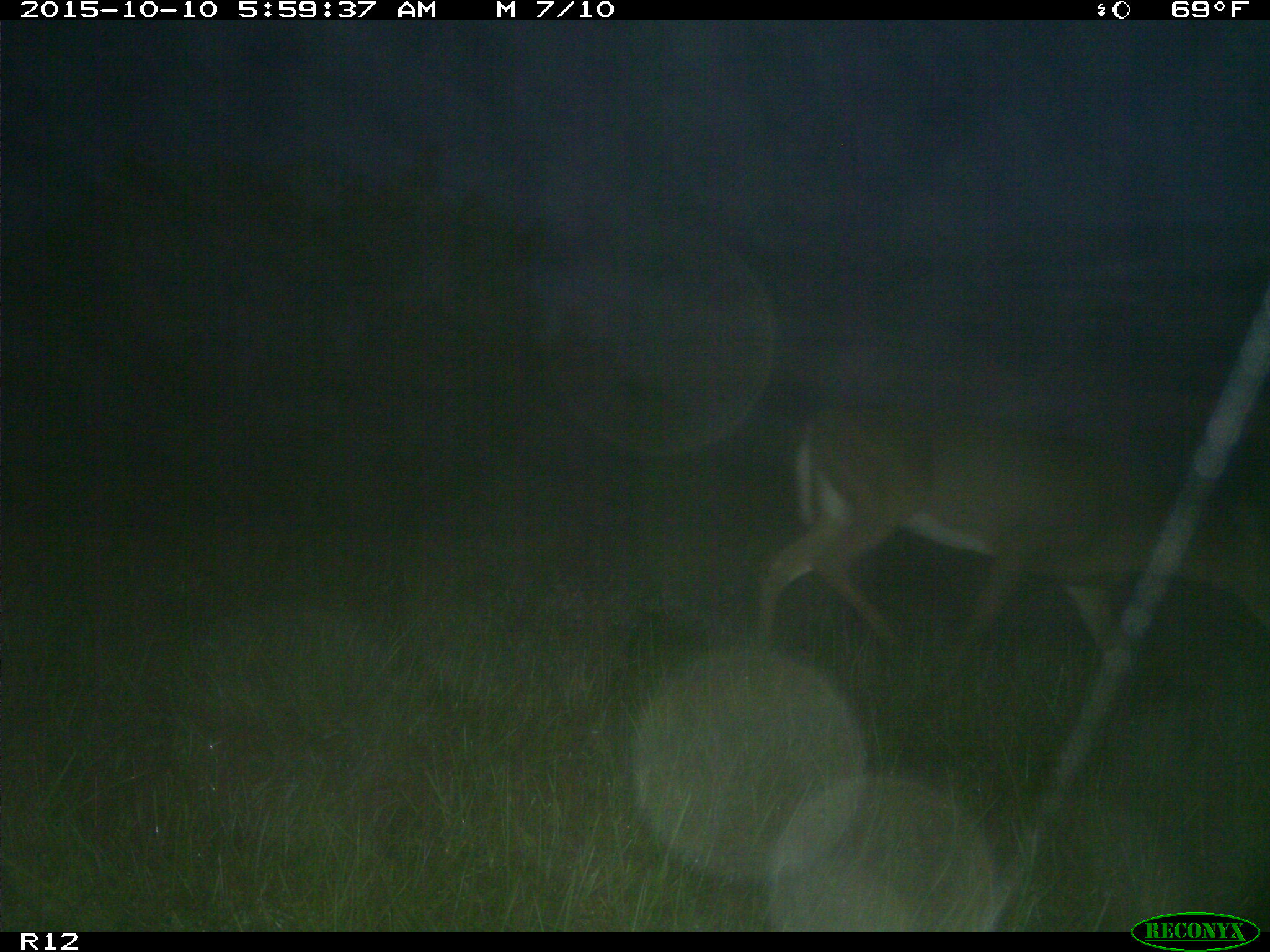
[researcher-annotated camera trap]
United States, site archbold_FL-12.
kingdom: Animalia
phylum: Chordata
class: Mammalia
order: Artiodactyla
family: Cervidae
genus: Odocoileus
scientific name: Odocoileus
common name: deer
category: unidentified deer